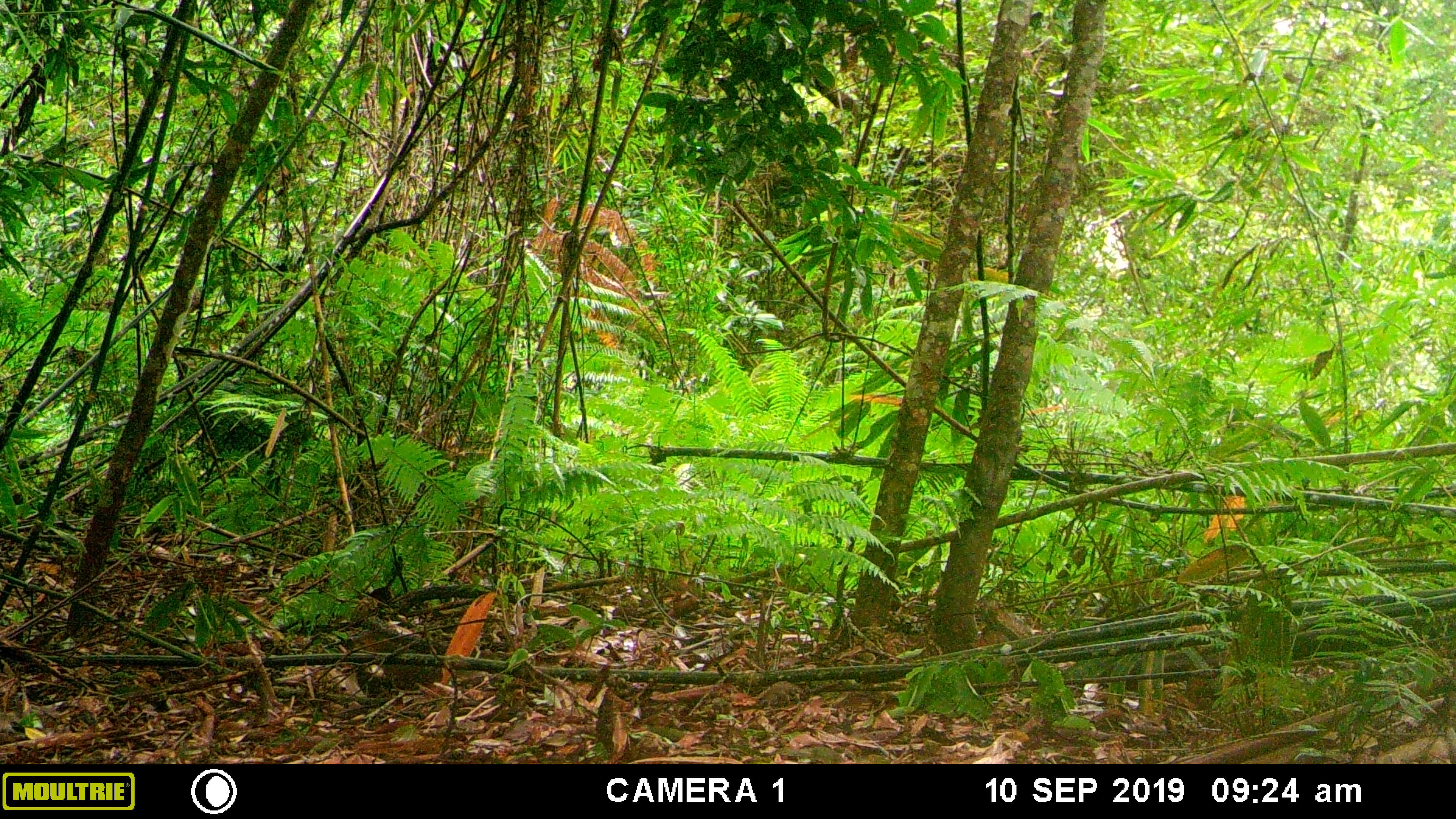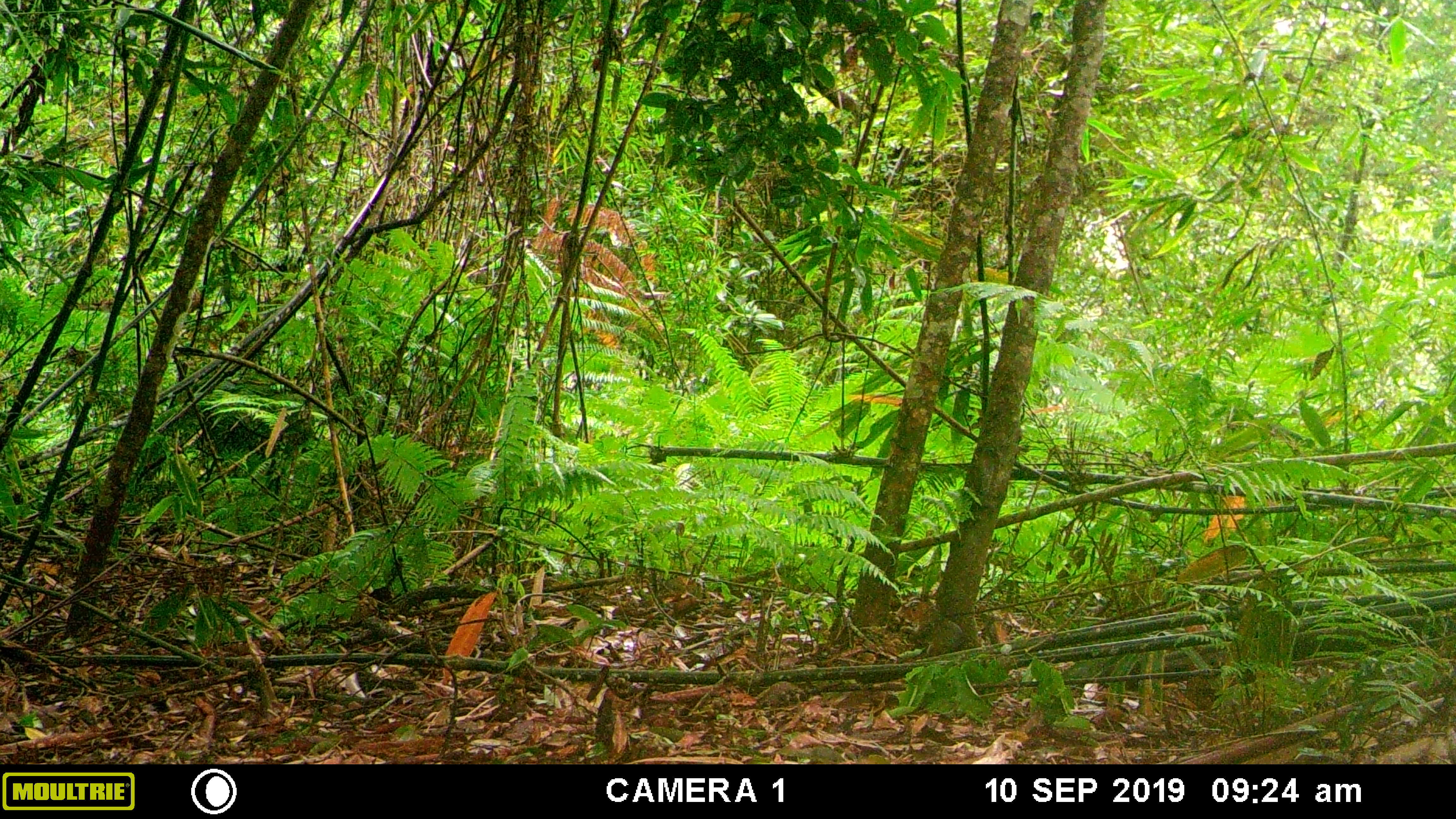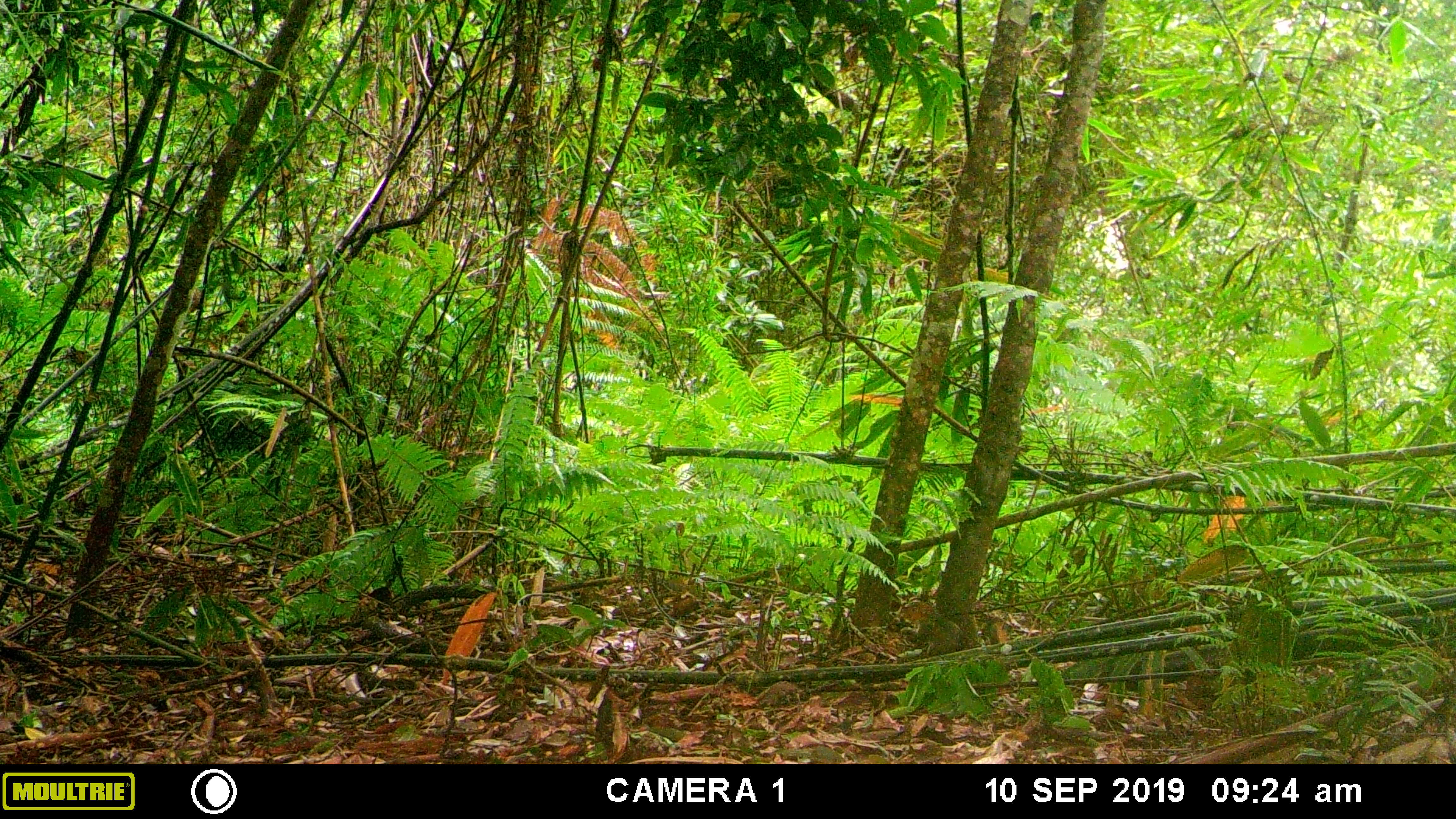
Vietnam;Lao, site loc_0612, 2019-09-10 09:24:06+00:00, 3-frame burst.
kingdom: Animalia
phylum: Chordata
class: Mammalia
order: Rodentia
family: Sciuridae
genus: Dremomys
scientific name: Dremomys rufigenis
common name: red-cheeked squirrel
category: red cheeked squirrel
Red cheeked squirrel (red-cheeked squirrel) (Dremomys rufigenis). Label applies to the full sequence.